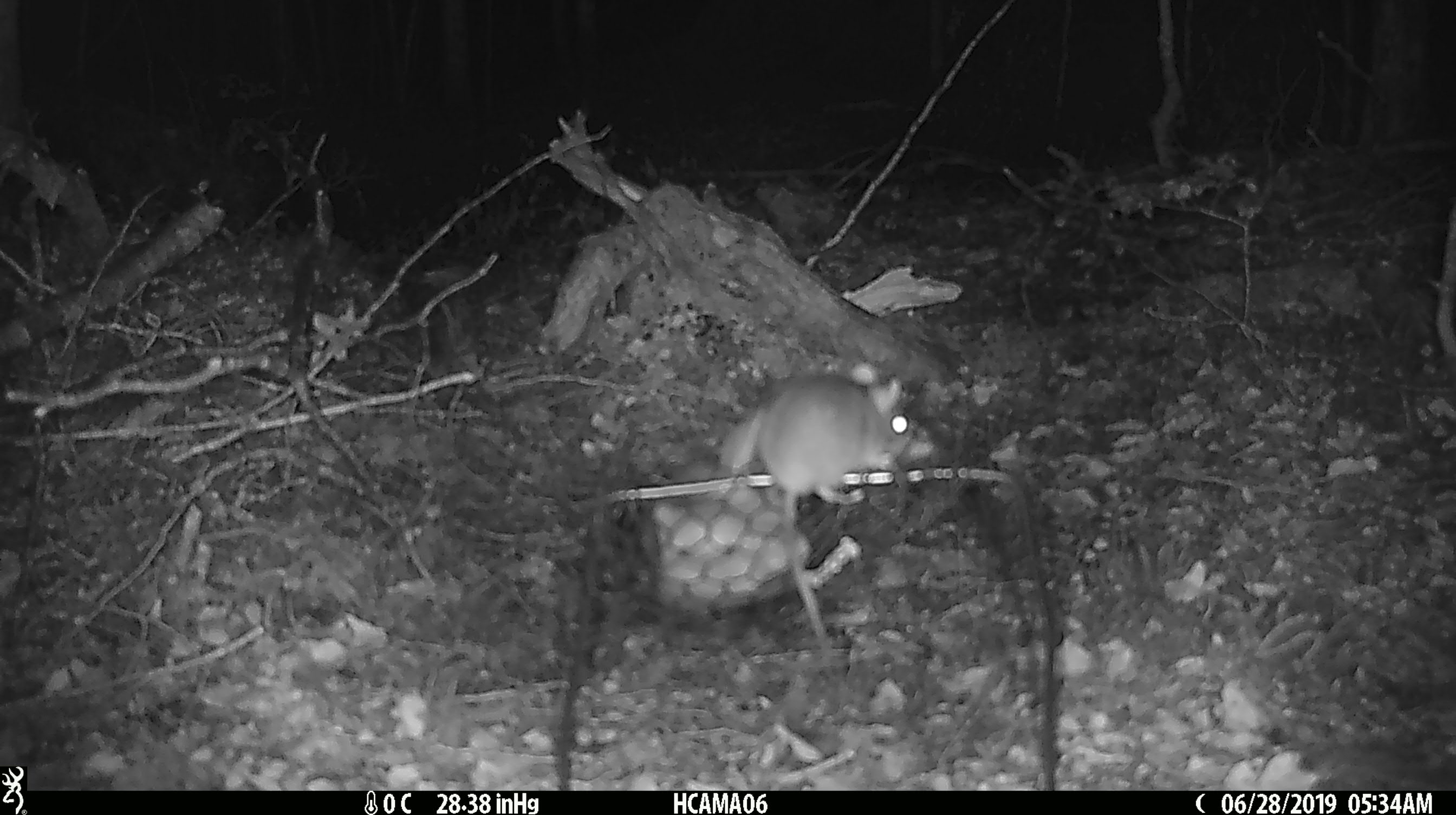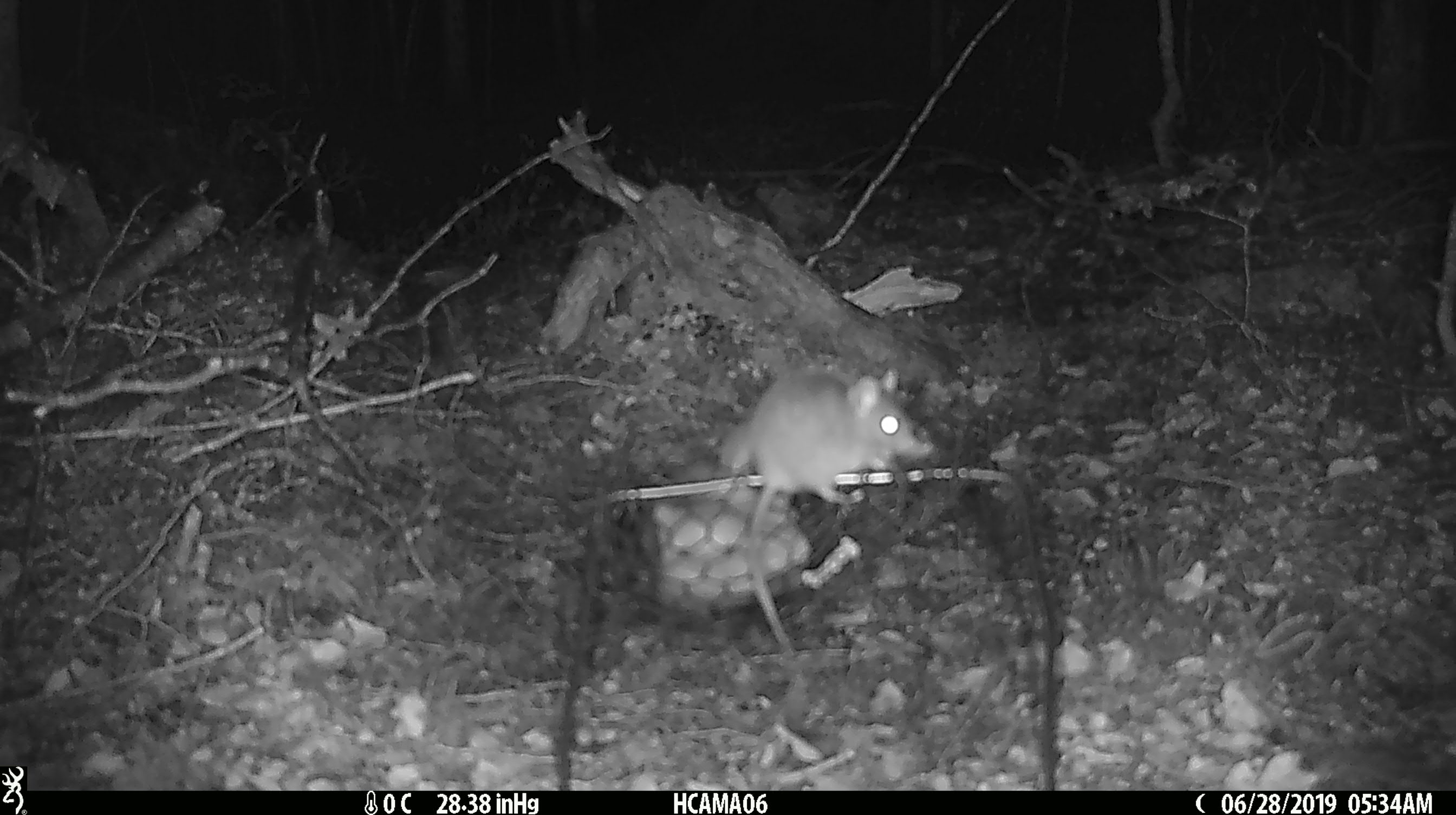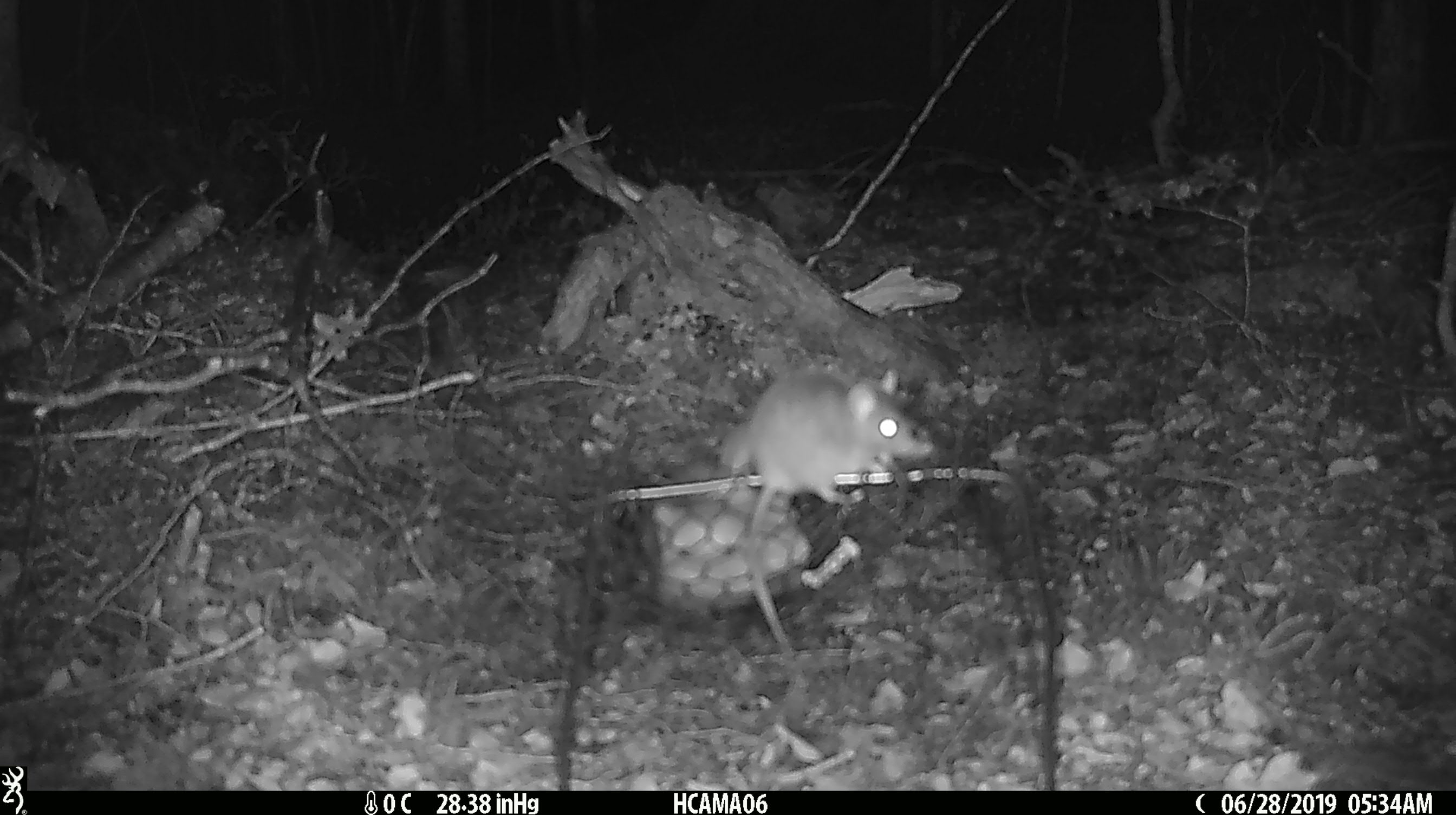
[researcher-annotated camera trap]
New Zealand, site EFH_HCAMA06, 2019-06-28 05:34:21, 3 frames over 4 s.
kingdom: Animalia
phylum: Chordata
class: Mammalia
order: Rodentia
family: Muridae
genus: Mus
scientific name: Mus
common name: mouse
Mouse (Mus).